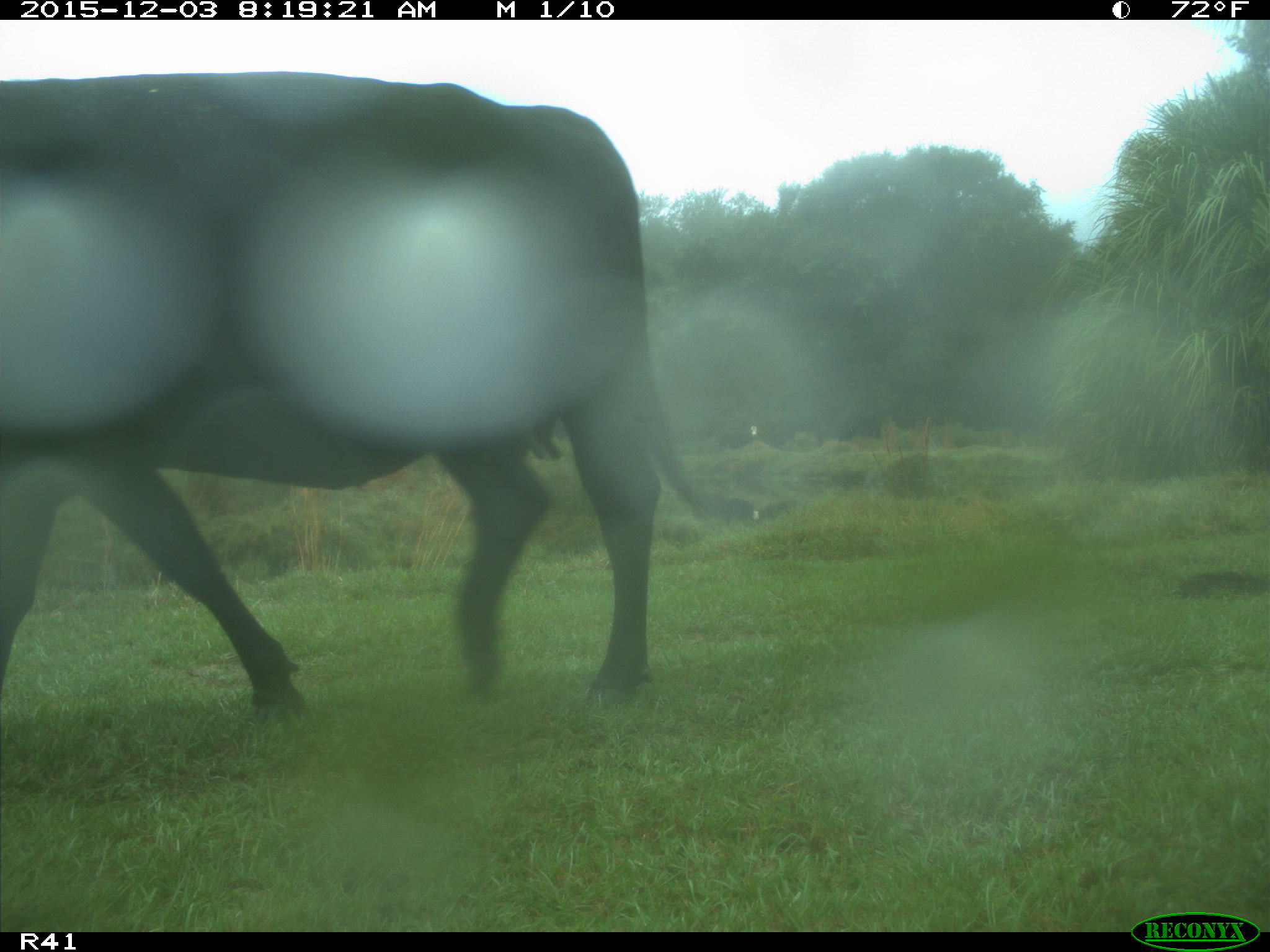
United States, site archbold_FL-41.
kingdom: Animalia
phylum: Chordata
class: Mammalia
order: Artiodactyla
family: Bovidae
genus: Bos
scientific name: Bos taurus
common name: domestic cow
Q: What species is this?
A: Bos taurus (domestic cow).